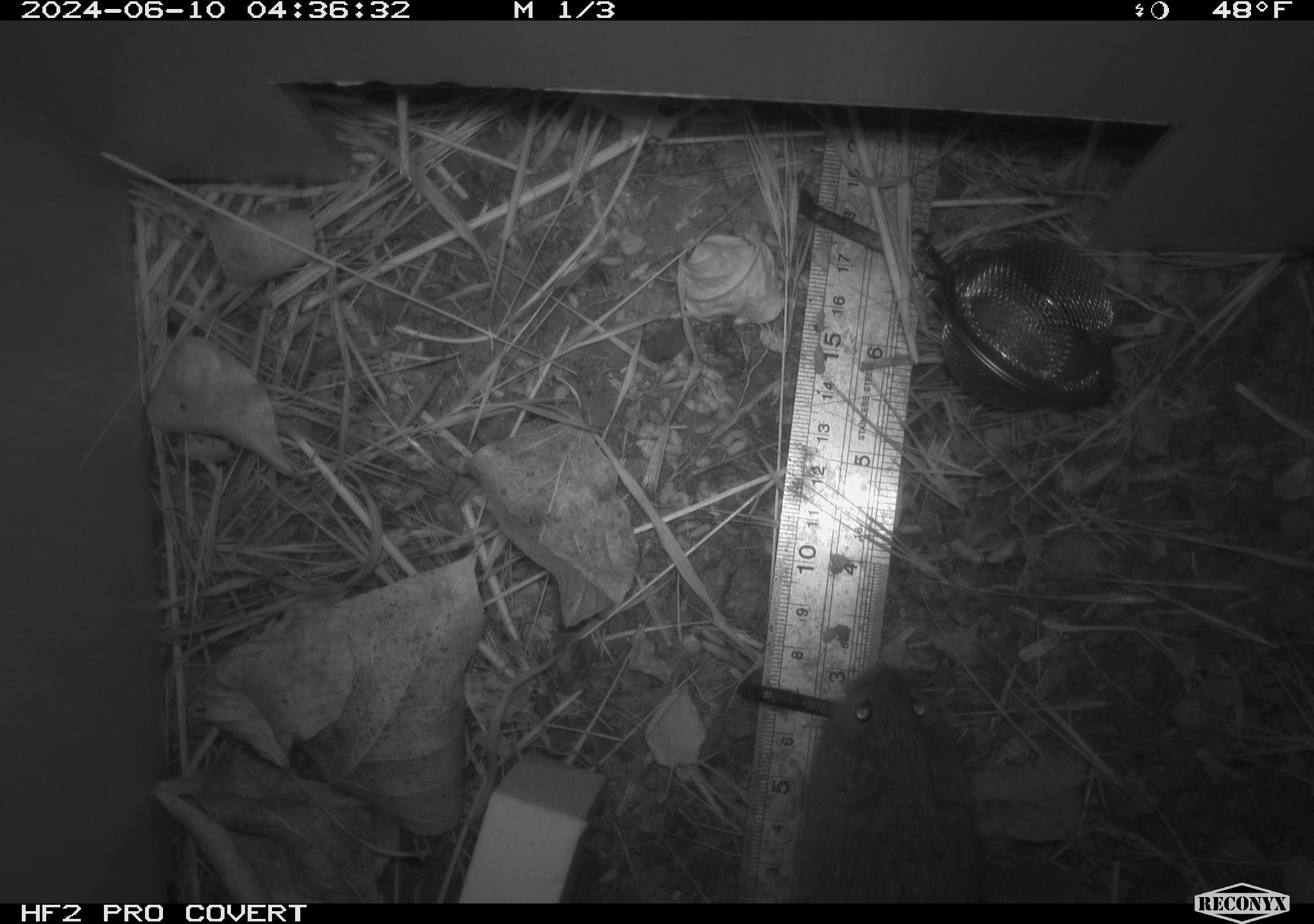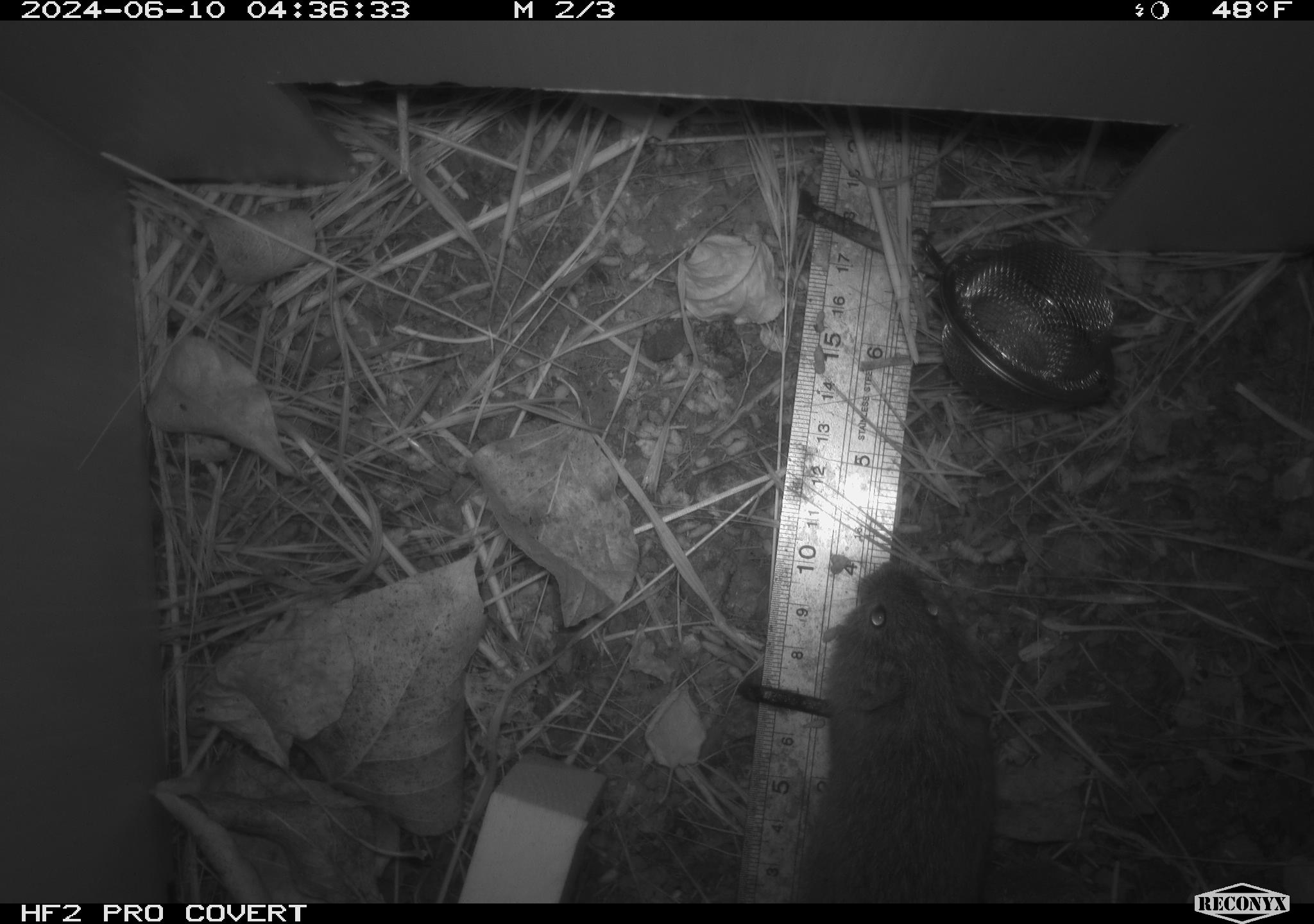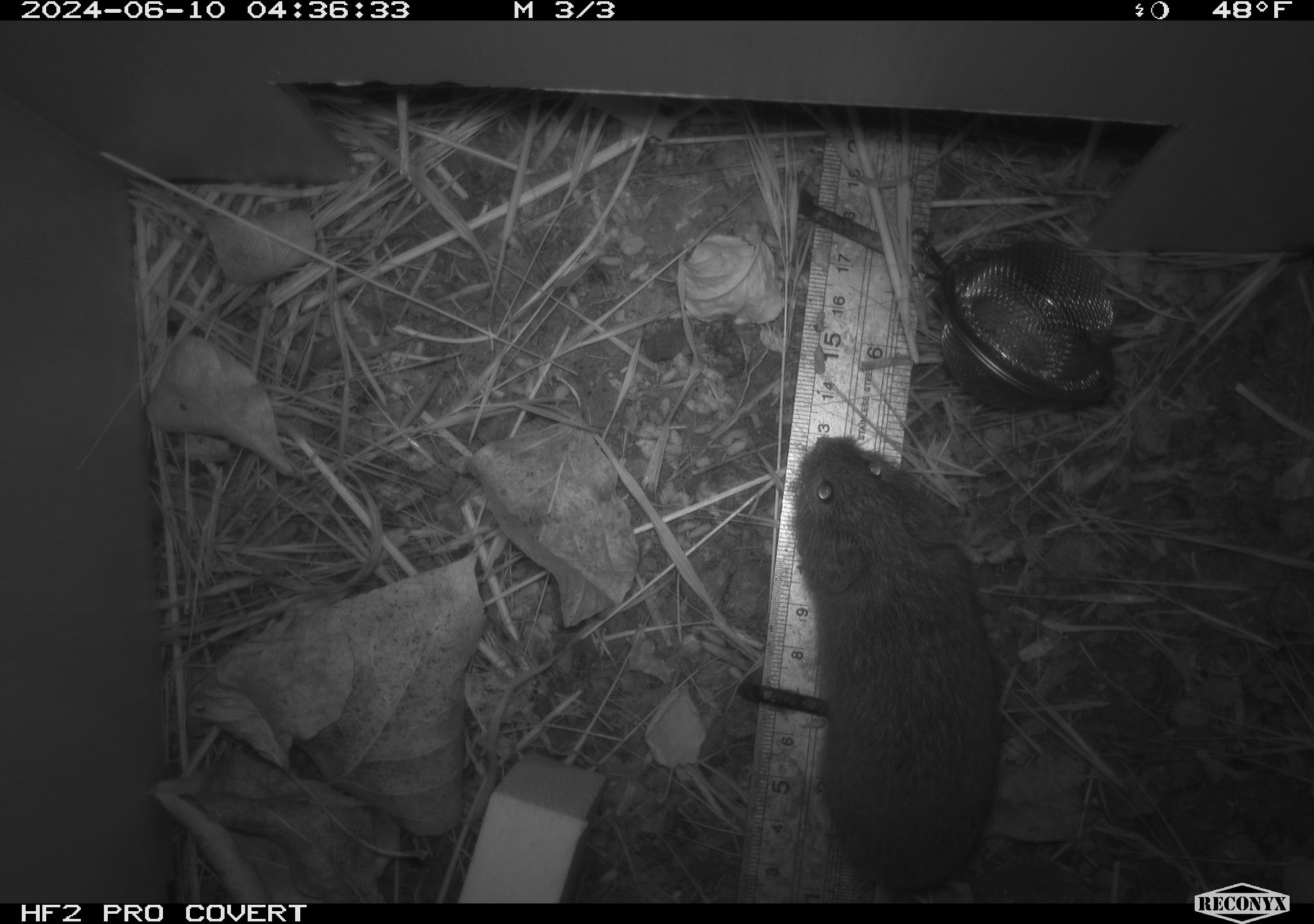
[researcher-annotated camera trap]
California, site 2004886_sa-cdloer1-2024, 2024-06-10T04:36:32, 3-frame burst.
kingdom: Animalia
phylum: Chordata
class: Mammalia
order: Rodentia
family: Cricetidae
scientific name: Arvicolinae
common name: voles, lemmings, and muskrats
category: arvicolinae subfamily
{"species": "arvicolinae subfamily (voles, lemmings, and muskrats) (Arvicolinae)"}